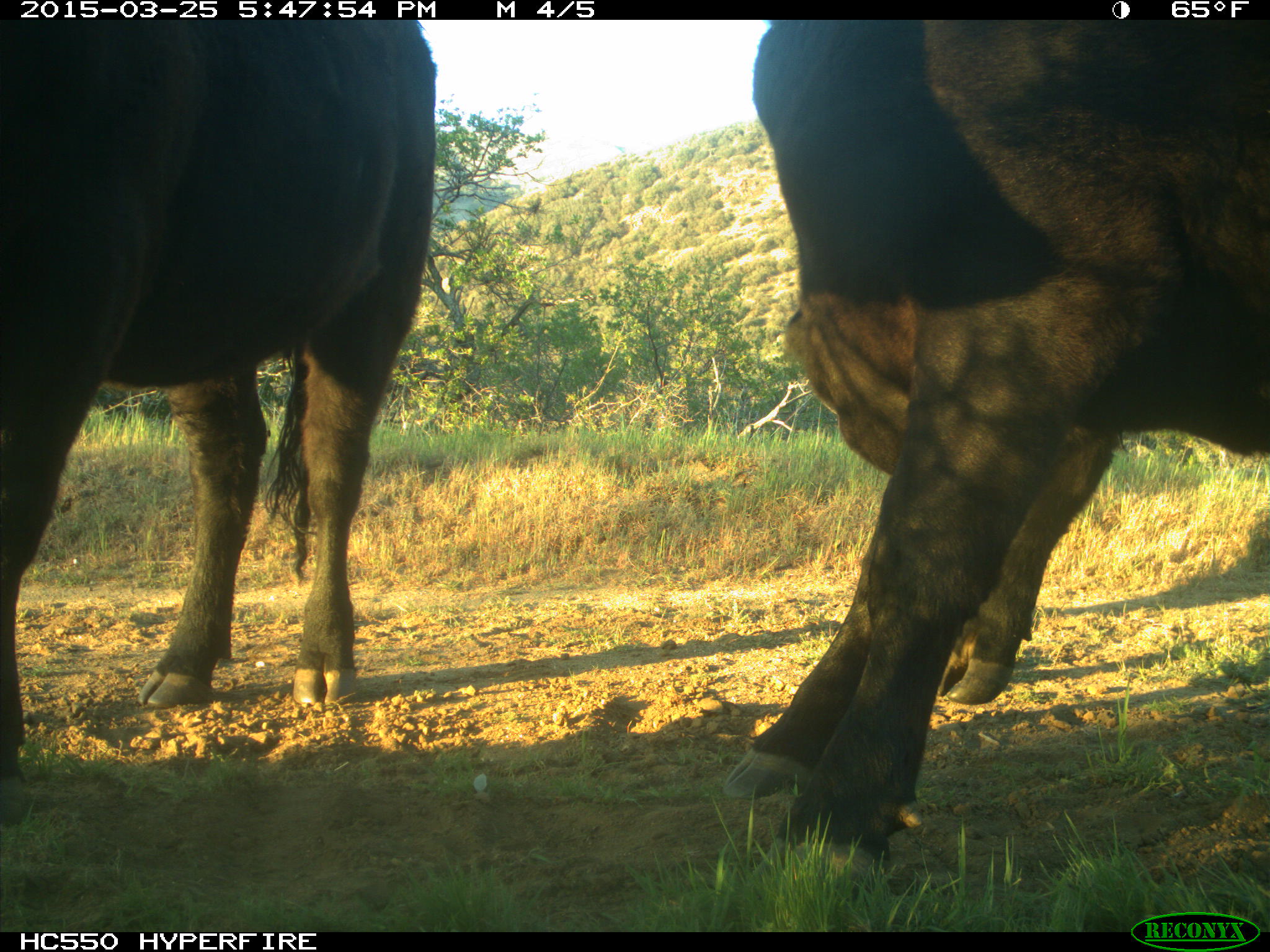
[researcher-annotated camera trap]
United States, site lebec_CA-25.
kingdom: Animalia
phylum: Chordata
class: Mammalia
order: Artiodactyla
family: Bovidae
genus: Bos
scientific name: Bos taurus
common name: domestic cow